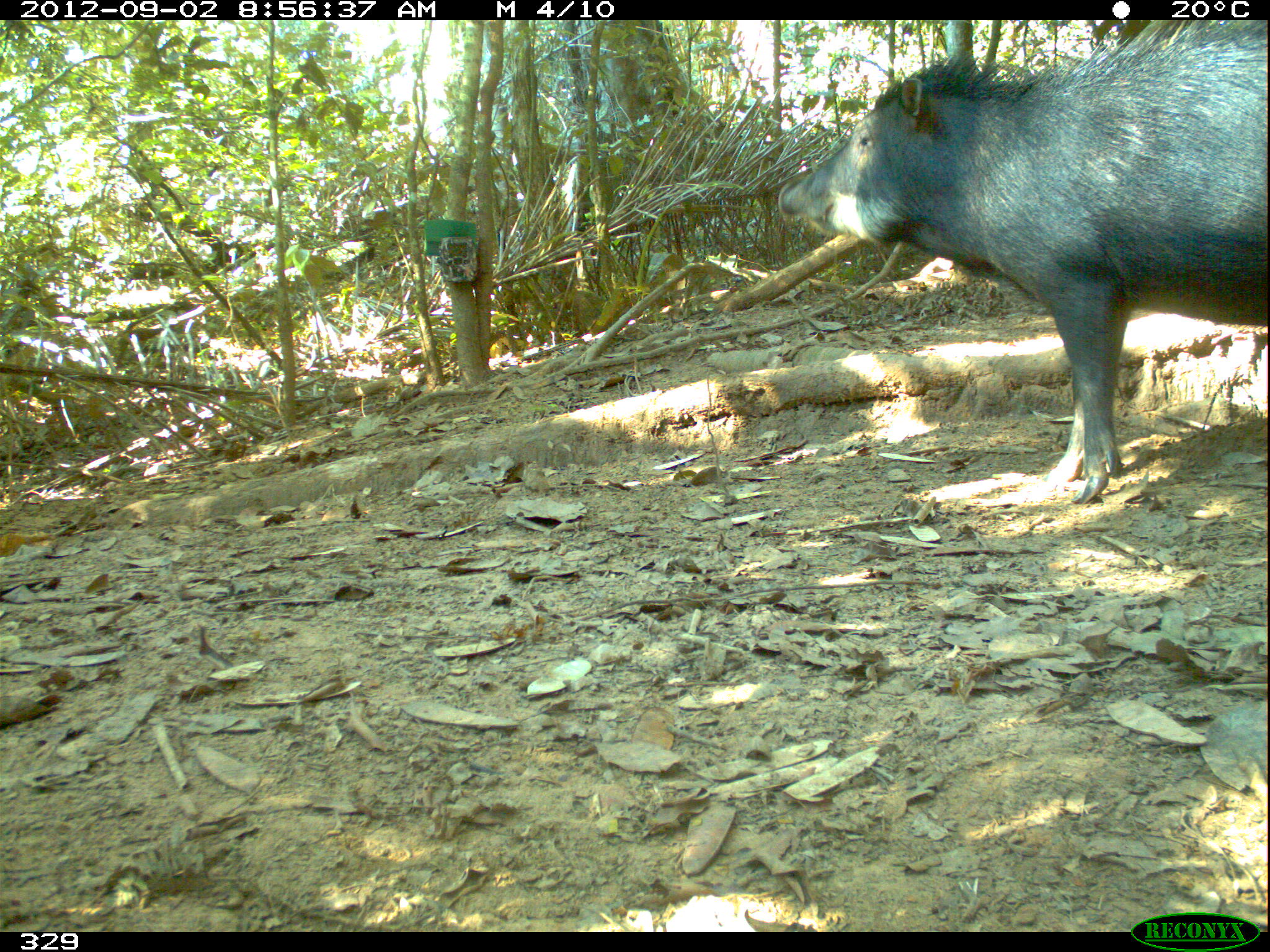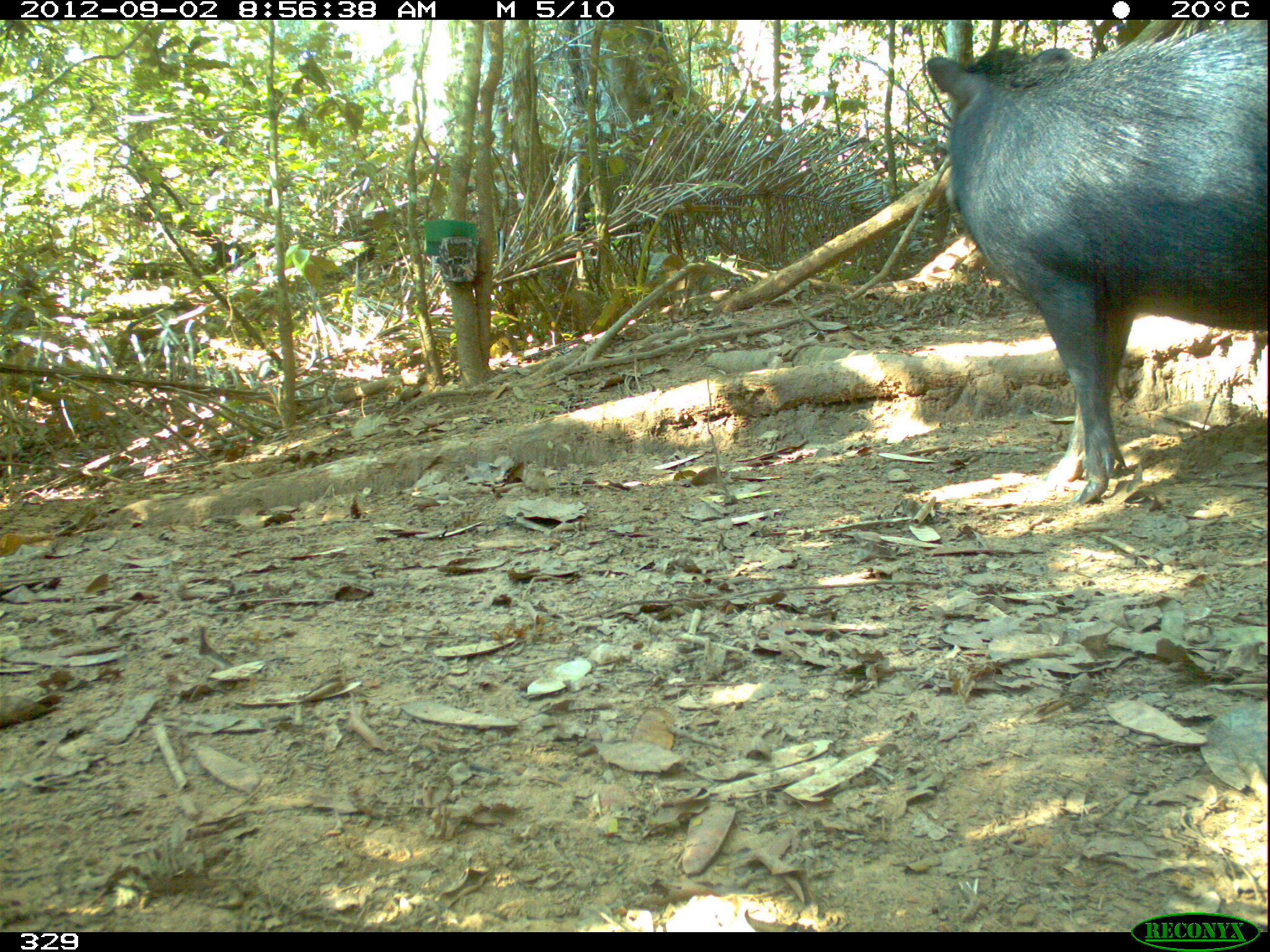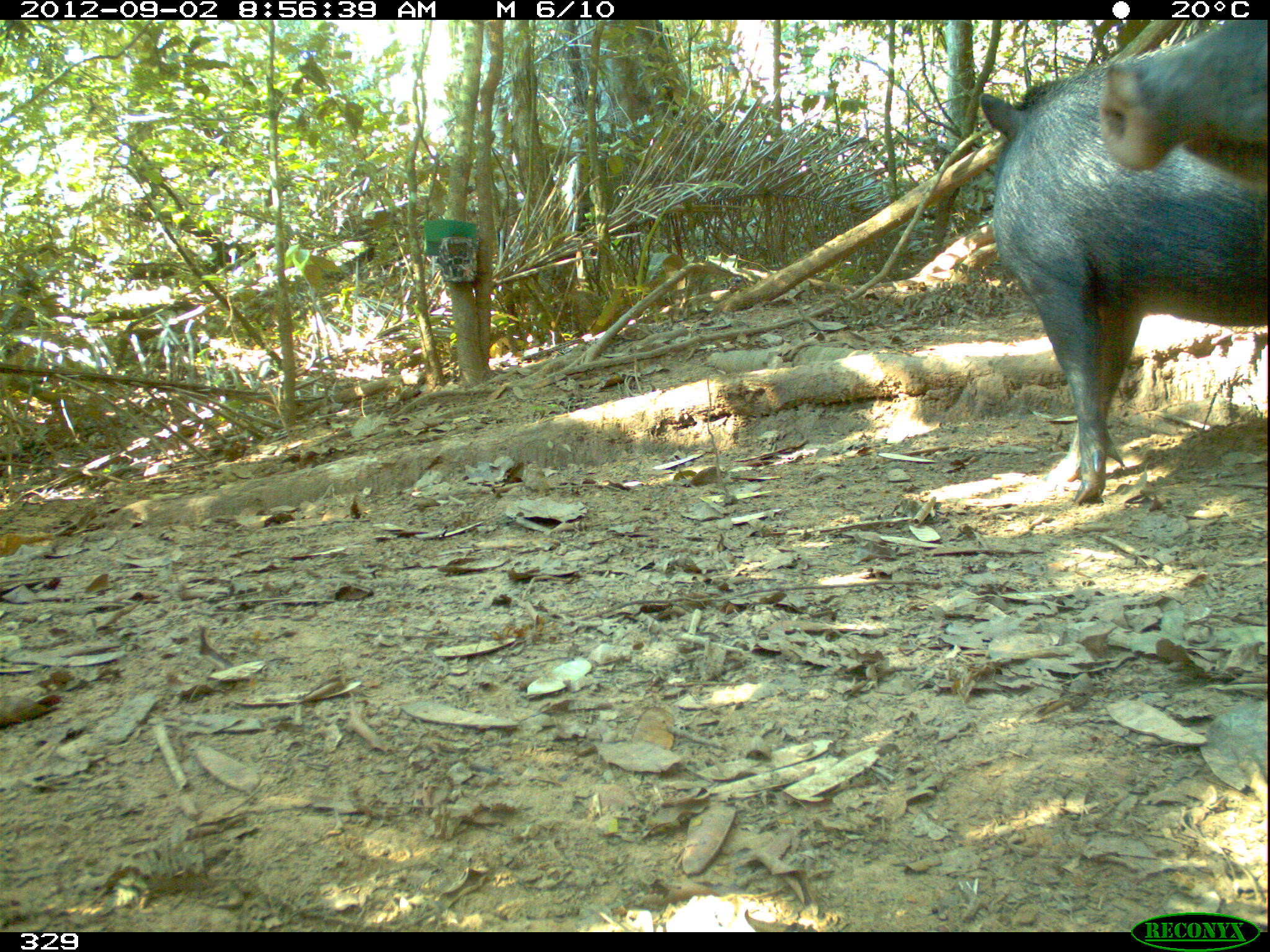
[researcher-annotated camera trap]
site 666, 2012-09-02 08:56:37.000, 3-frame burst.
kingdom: Animalia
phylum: Chordata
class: Mammalia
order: Artiodactyla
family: Tayassuidae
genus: Tayassu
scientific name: Tayassu pecari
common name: white-lipped peccary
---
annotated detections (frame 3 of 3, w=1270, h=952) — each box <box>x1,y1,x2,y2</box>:
tayassu pecari: <box>975,67,1270,502</box>; <box>1096,14,1265,187</box>